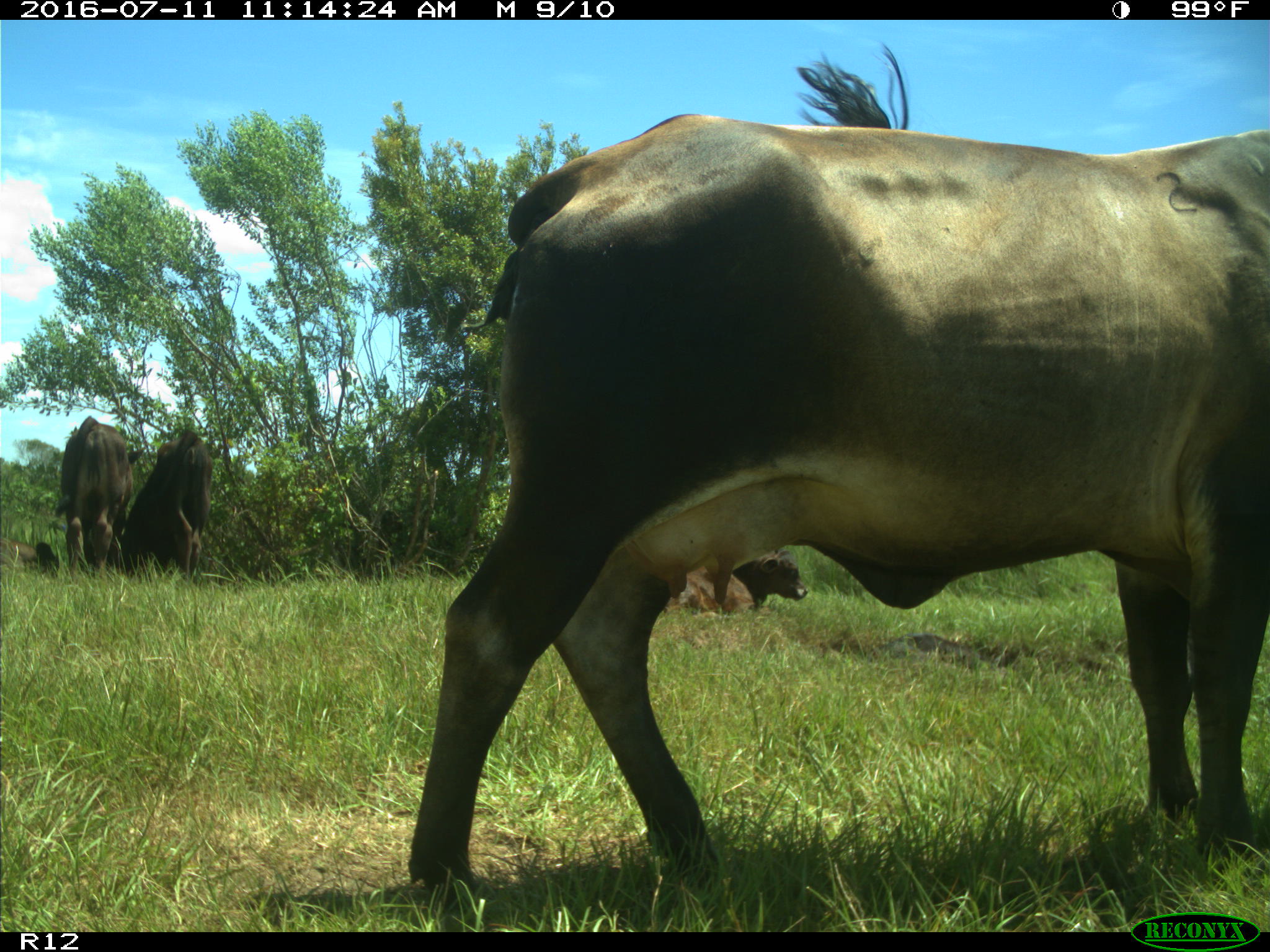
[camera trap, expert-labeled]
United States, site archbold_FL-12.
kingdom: Animalia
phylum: Chordata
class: Mammalia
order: Artiodactyla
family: Bovidae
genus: Bos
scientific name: Bos taurus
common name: domestic cow